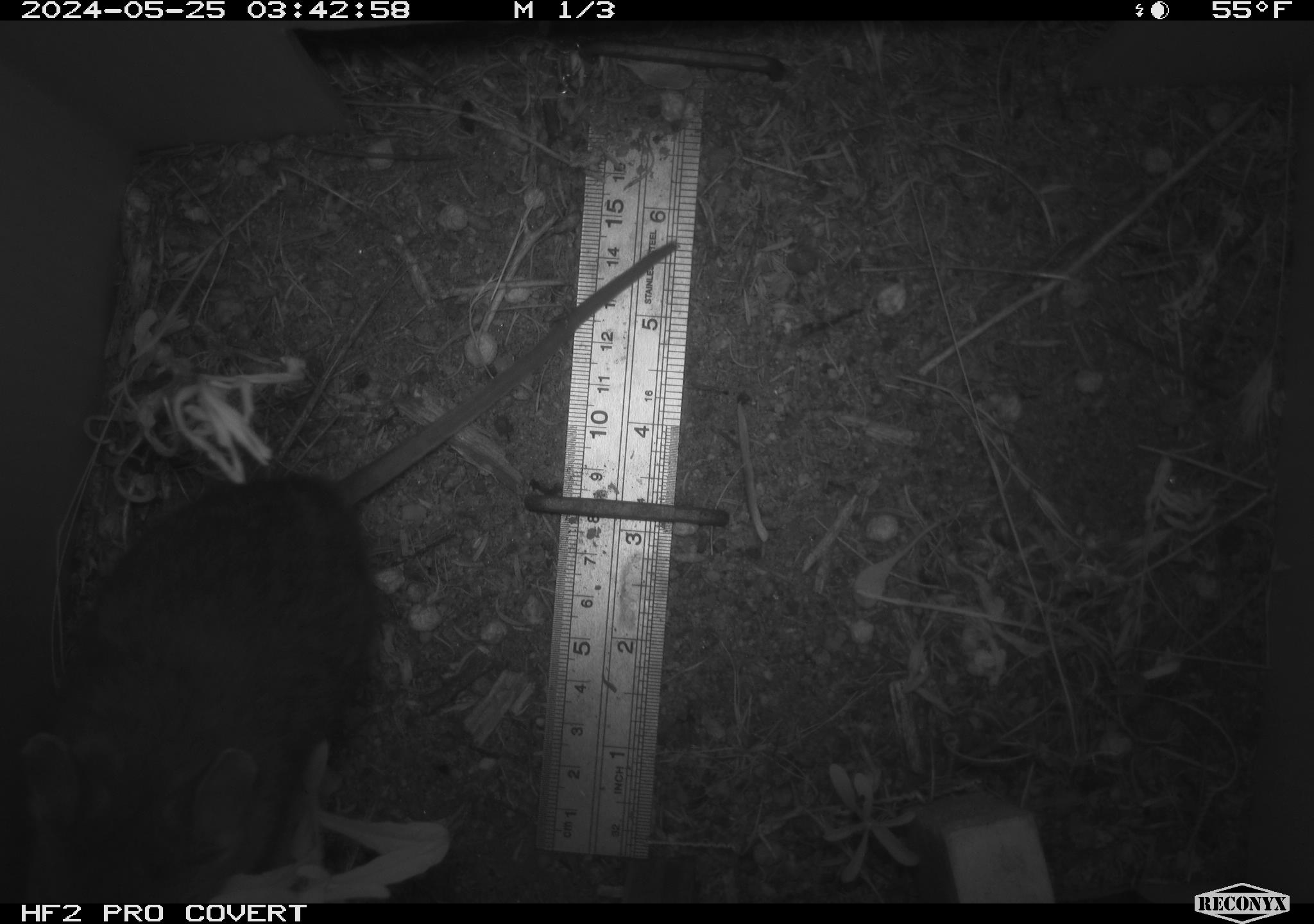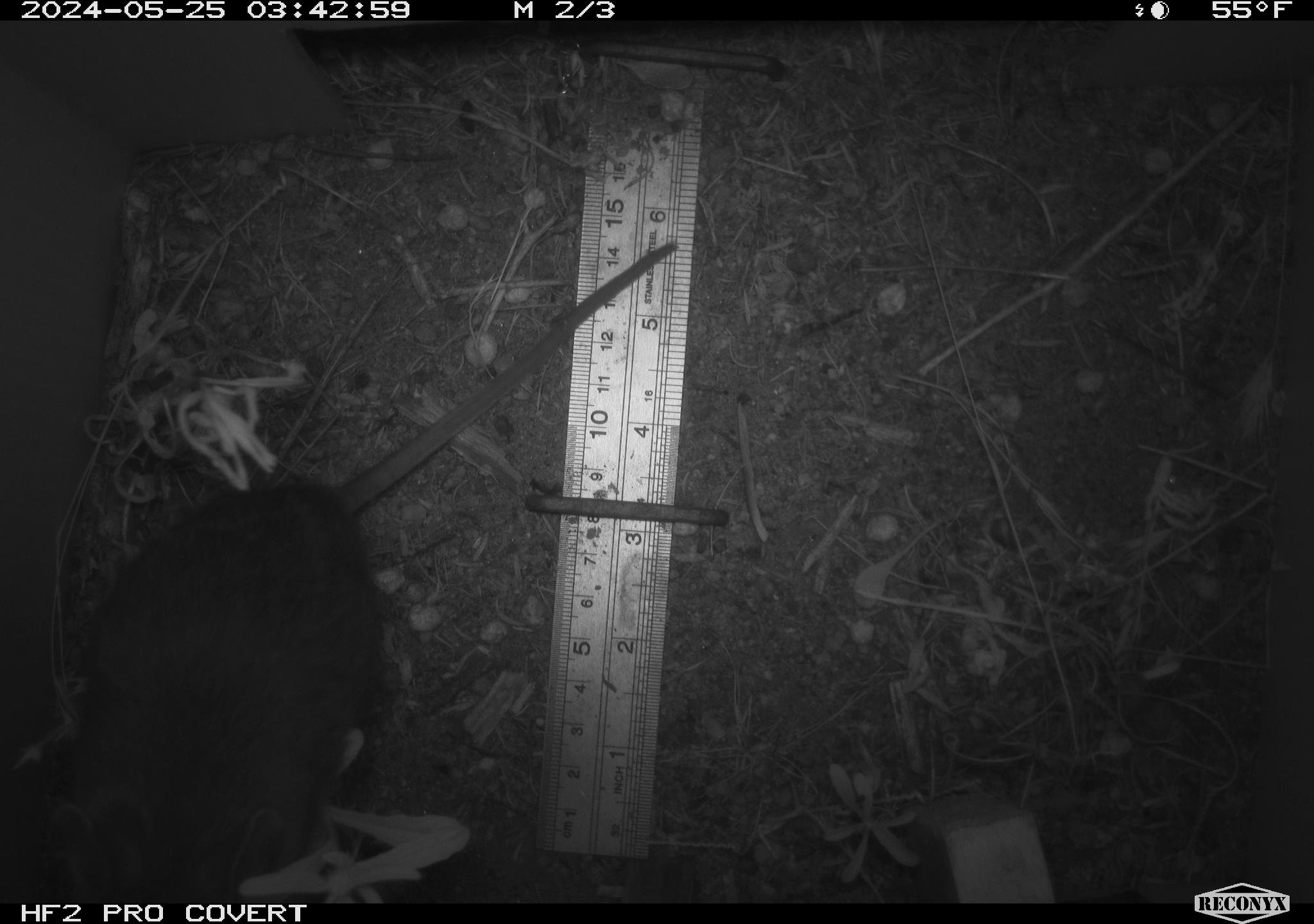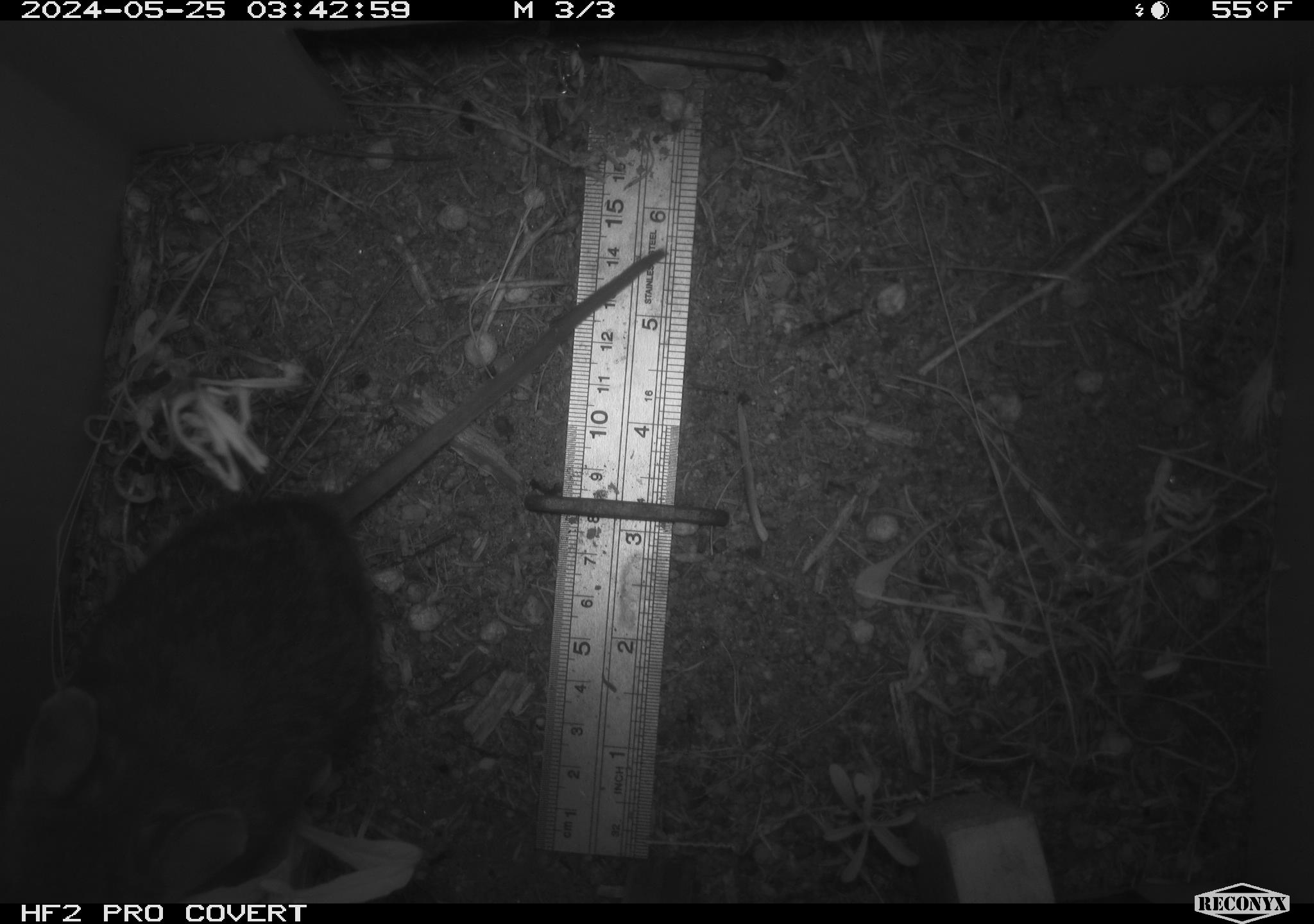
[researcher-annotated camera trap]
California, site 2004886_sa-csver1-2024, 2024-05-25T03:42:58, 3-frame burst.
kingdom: Animalia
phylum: Chordata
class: Mammalia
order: Rodentia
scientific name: Rodentia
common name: rodent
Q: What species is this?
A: Rodent (Rodentia).